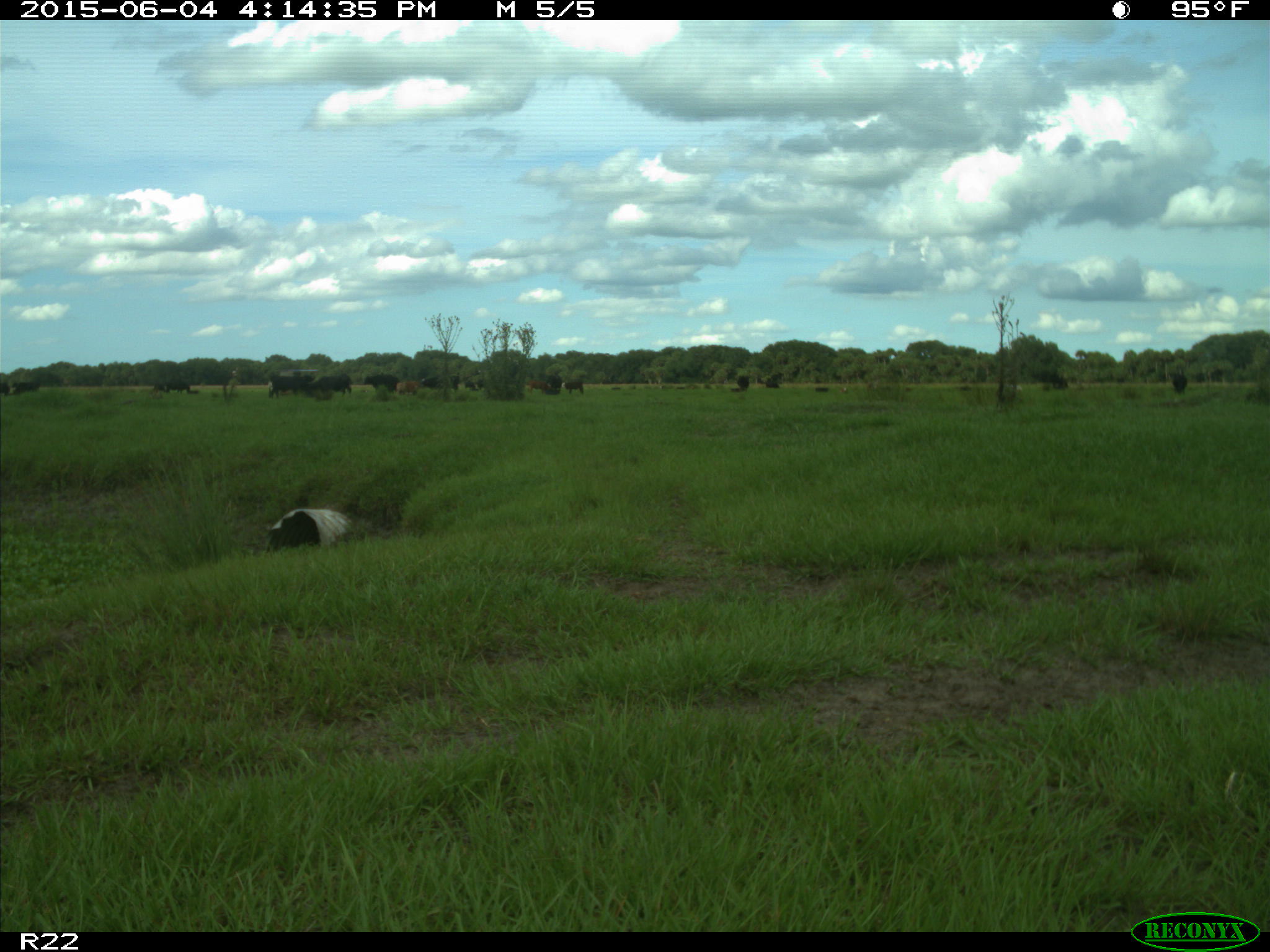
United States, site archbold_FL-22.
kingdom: Animalia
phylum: Chordata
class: Mammalia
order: Artiodactyla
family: Bovidae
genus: Bos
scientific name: Bos taurus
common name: domestic cow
Bos taurus (domestic cow).